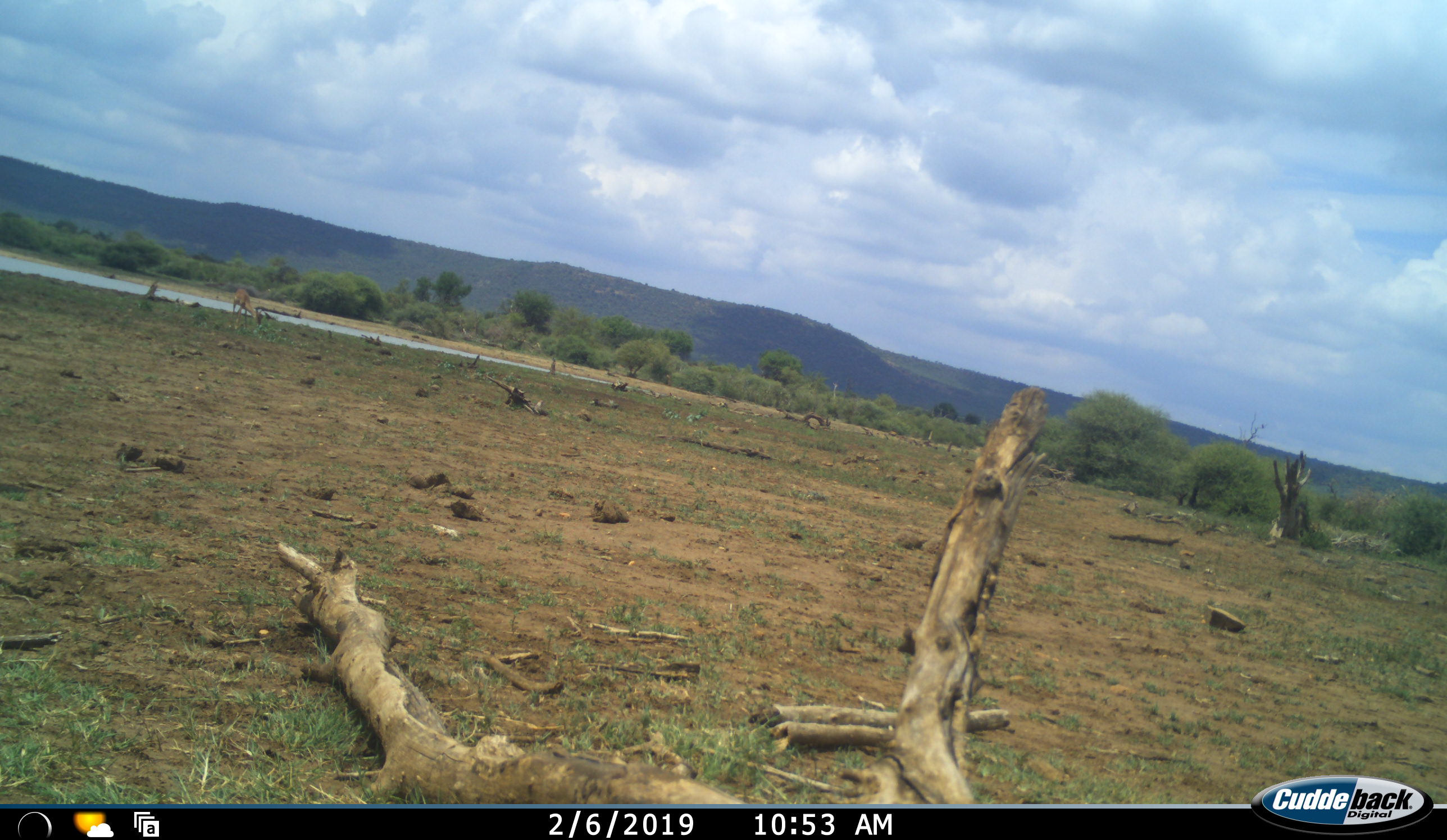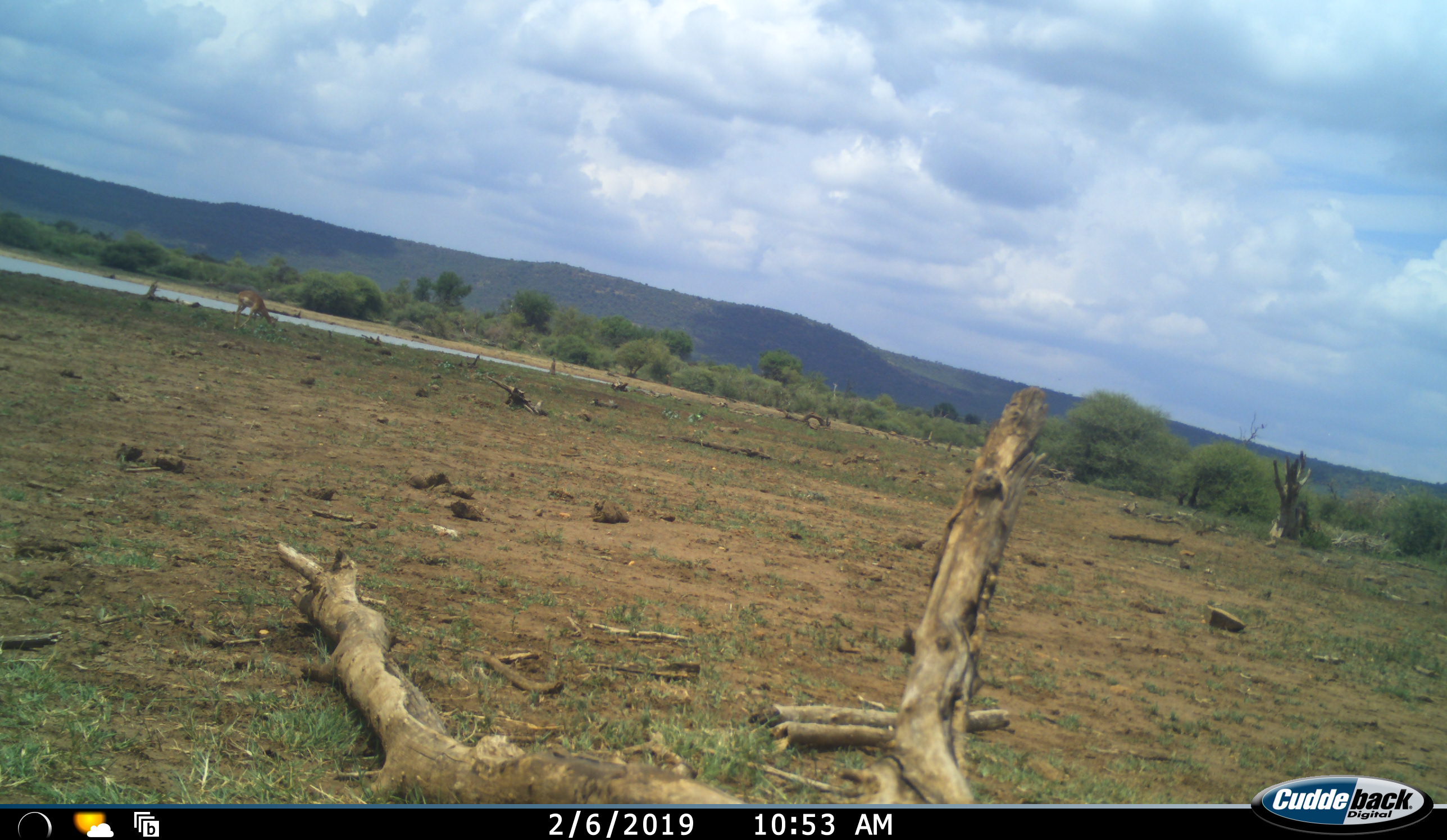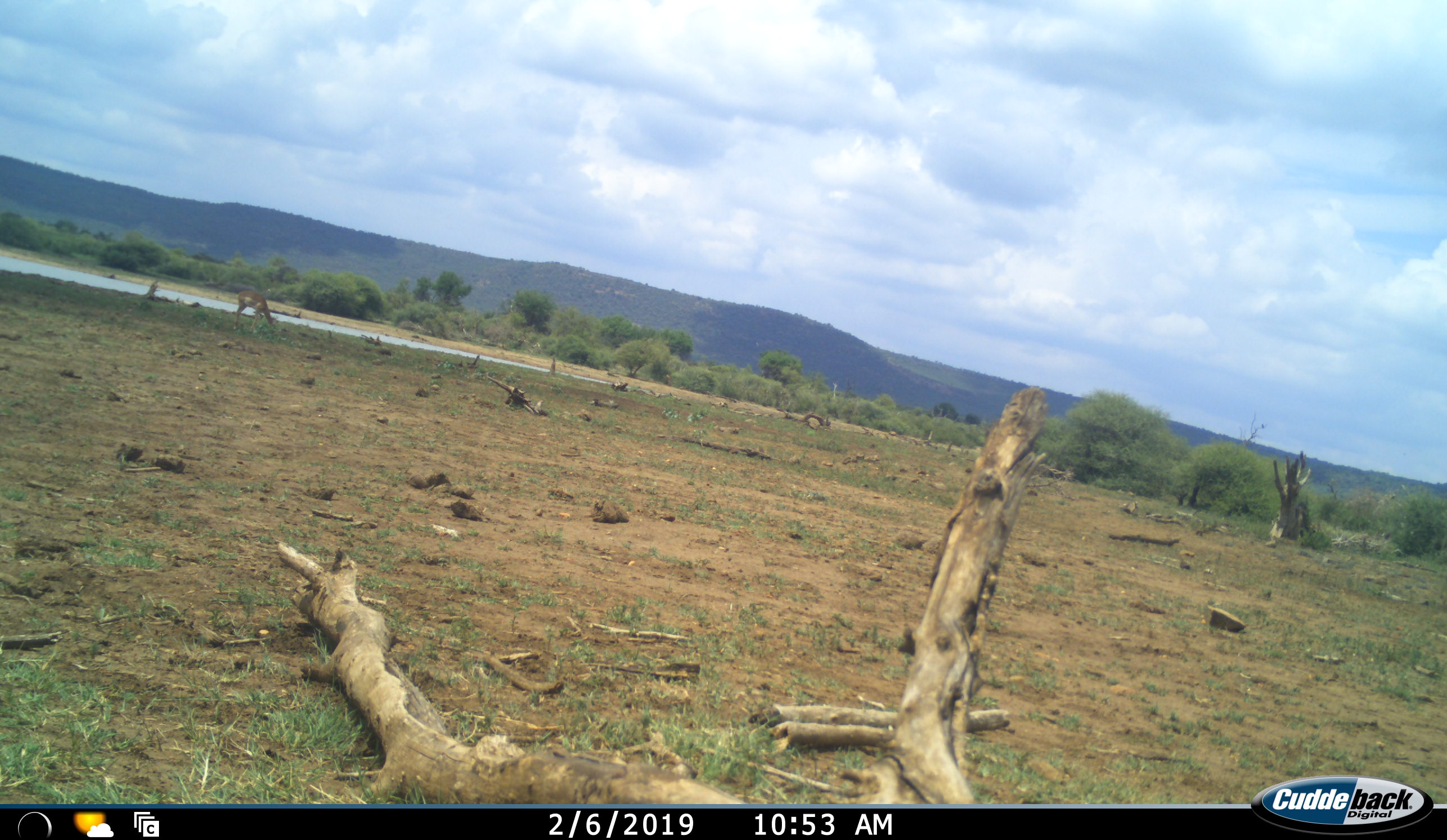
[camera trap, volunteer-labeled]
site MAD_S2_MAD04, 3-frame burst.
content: unidentified animal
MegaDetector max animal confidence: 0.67